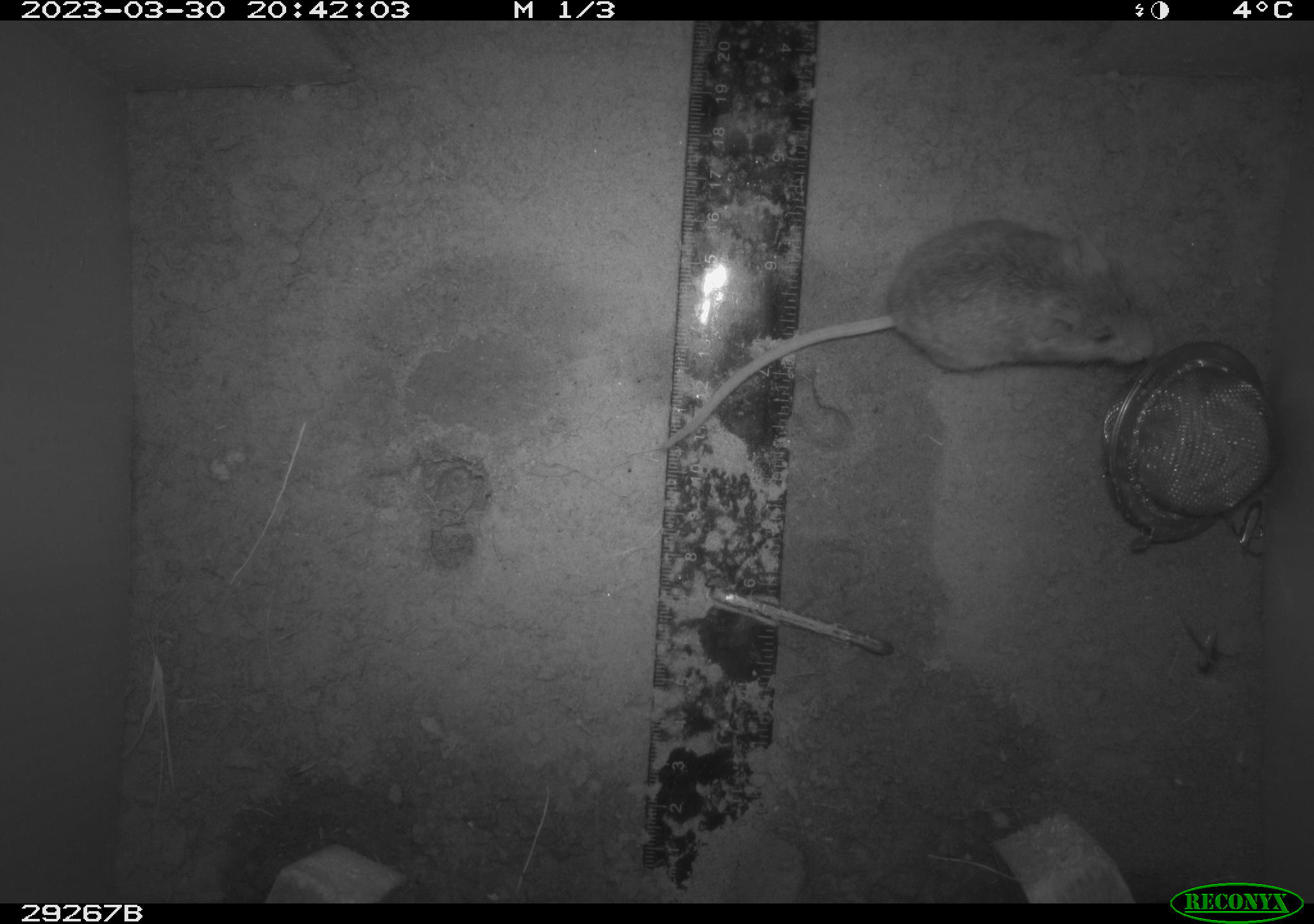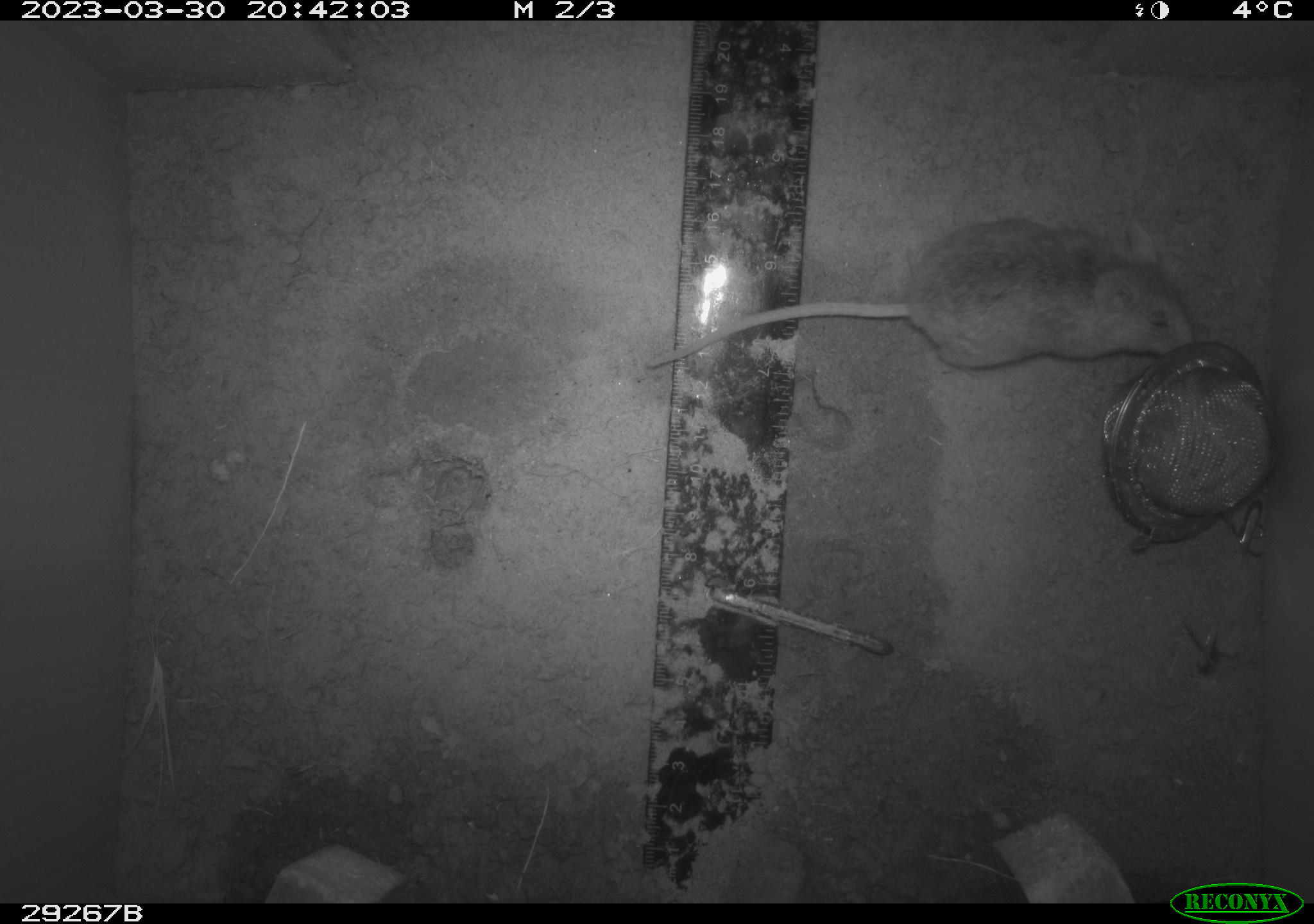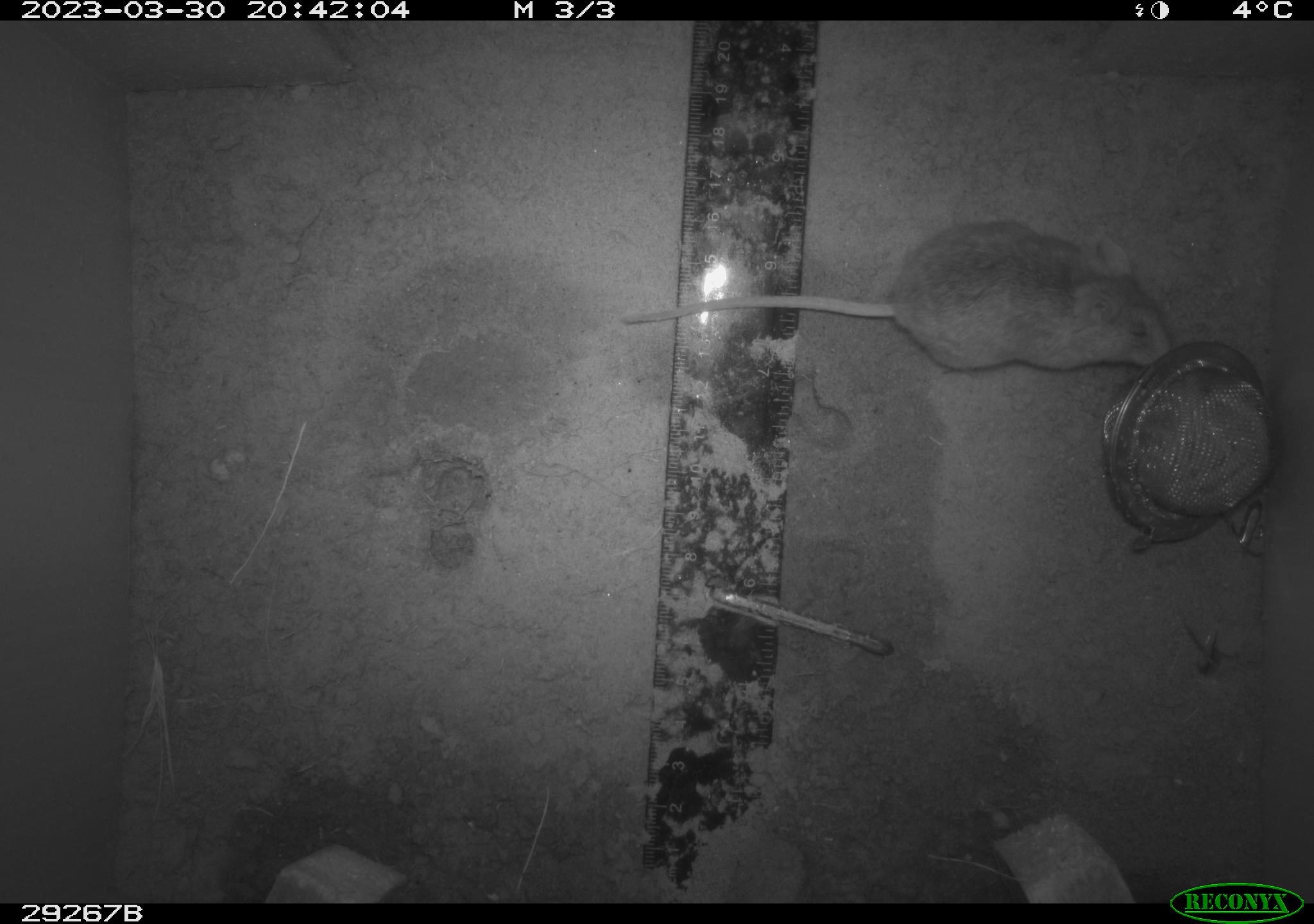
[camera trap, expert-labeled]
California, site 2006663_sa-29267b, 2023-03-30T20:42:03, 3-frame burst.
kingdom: Animalia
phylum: Chordata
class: Mammalia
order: Rodentia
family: Cricetidae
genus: Peromyscus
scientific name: Peromyscus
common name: deer mice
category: peromyscus species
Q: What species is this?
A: Peromyscus species (deer mice) (Peromyscus).